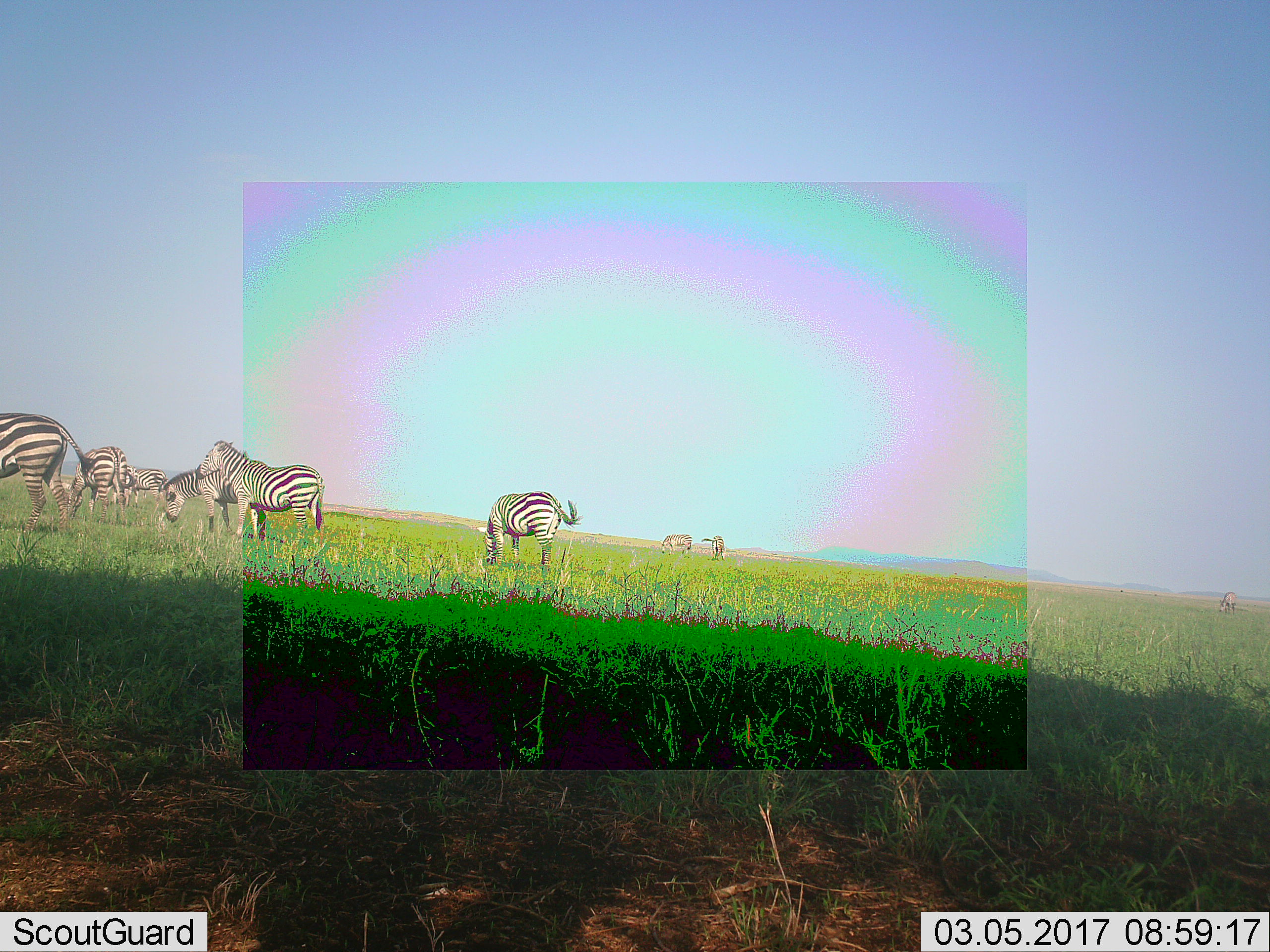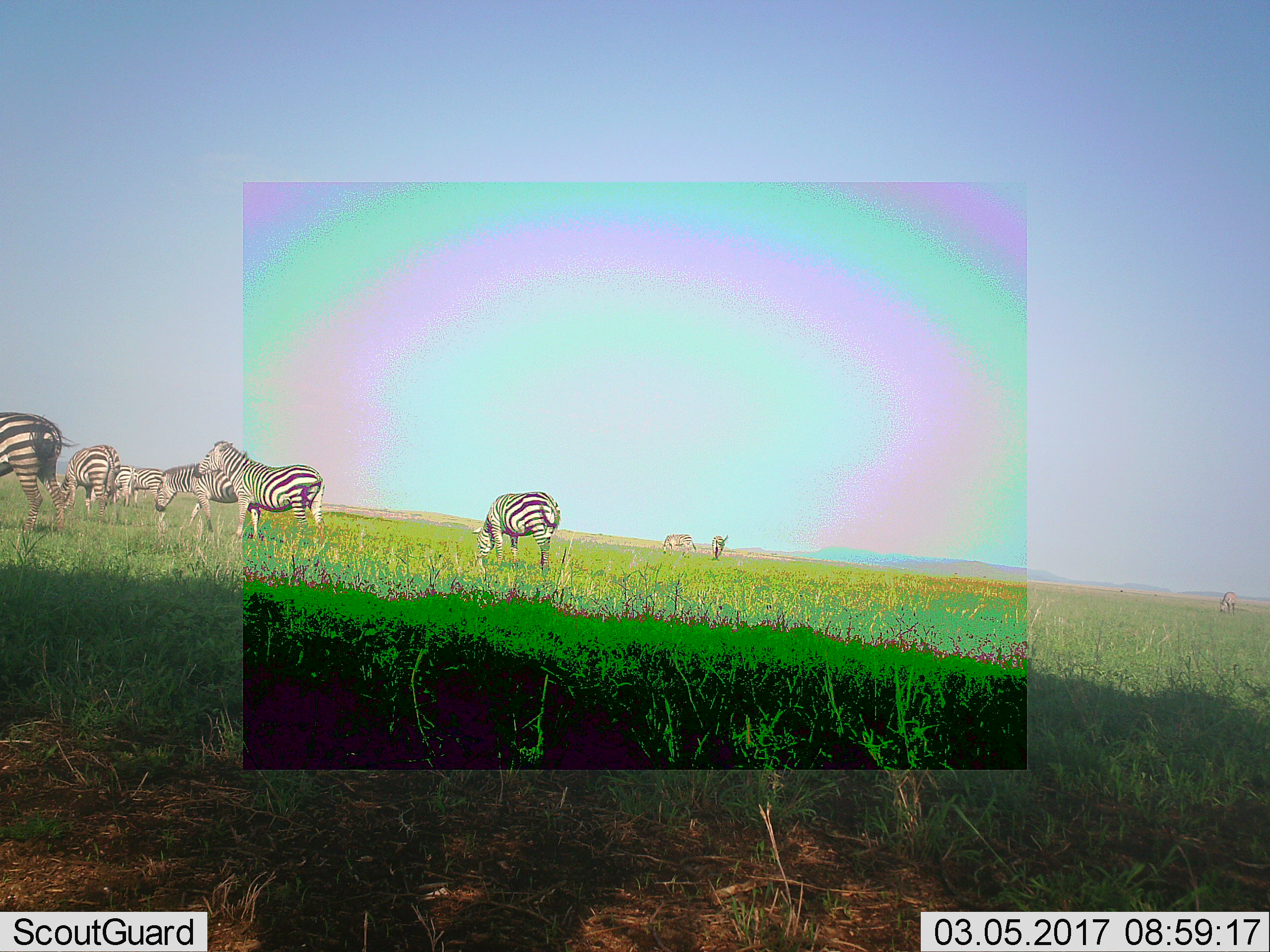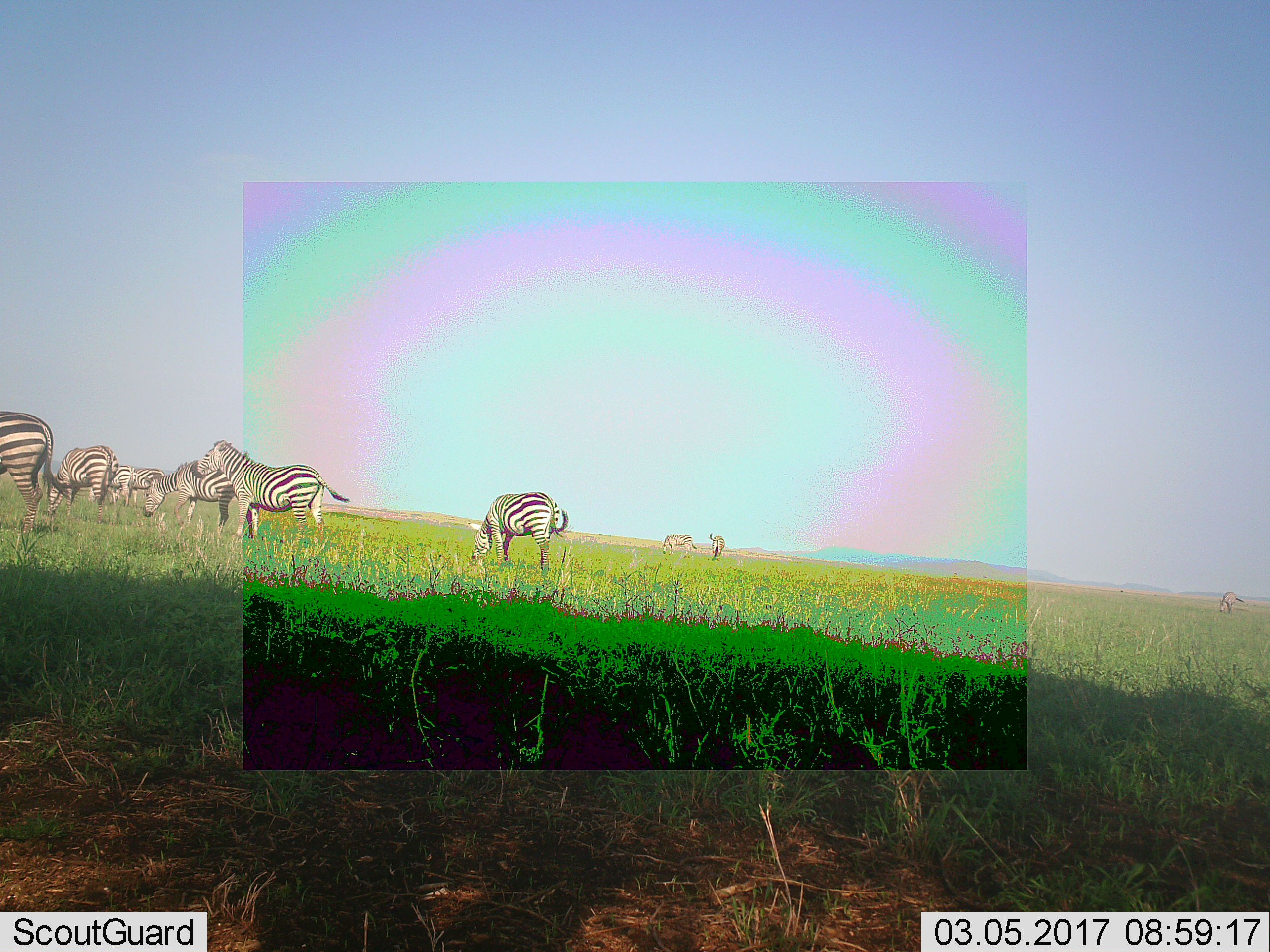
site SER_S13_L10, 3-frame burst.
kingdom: Animalia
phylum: Chordata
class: Mammalia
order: Perissodactyla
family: Equidae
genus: Equus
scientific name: Equus quagga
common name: plains zebra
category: zebraplains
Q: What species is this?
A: Zebraplains (plains zebra) (Equus quagga).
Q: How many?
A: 9.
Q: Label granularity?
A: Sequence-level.